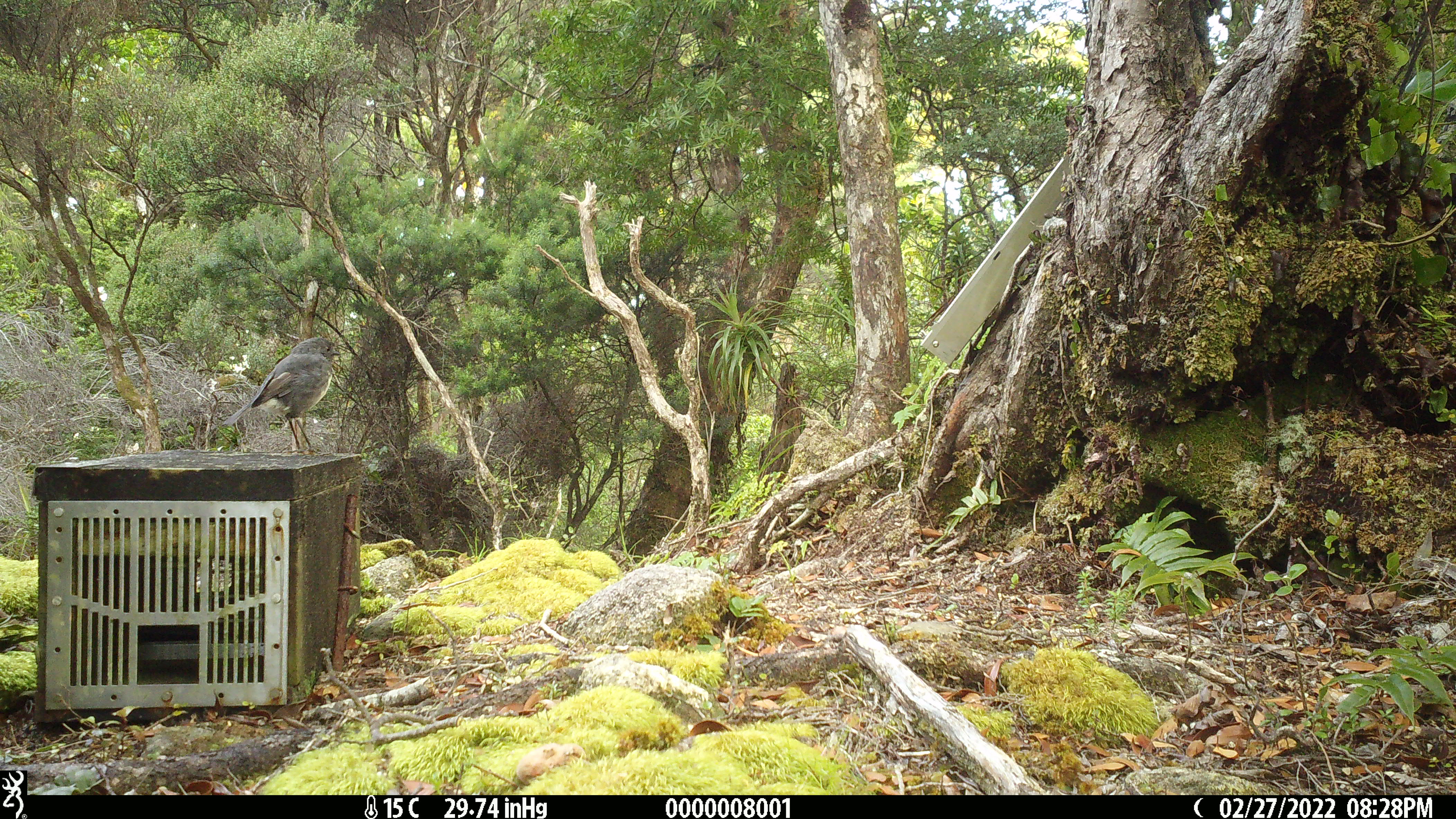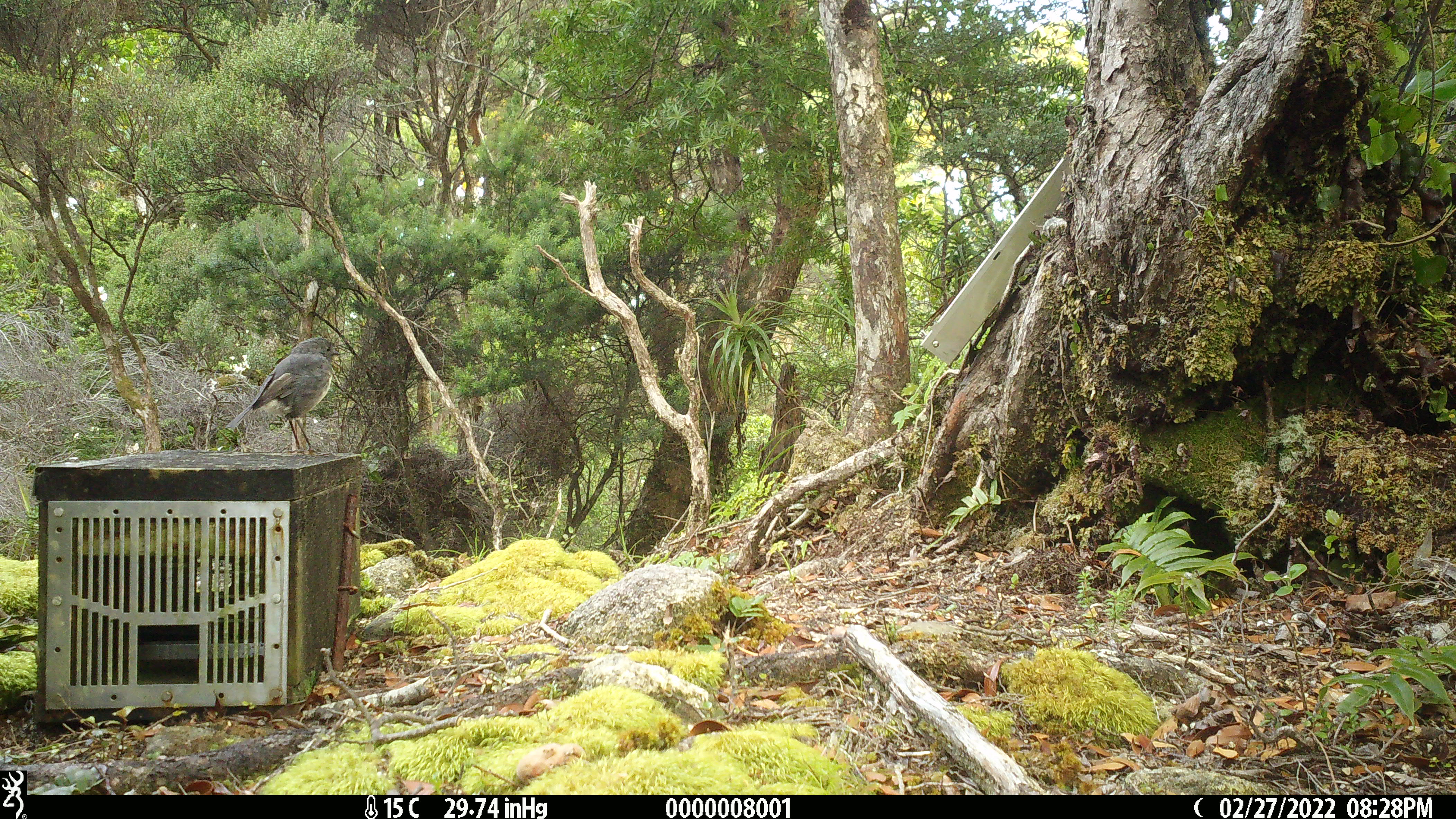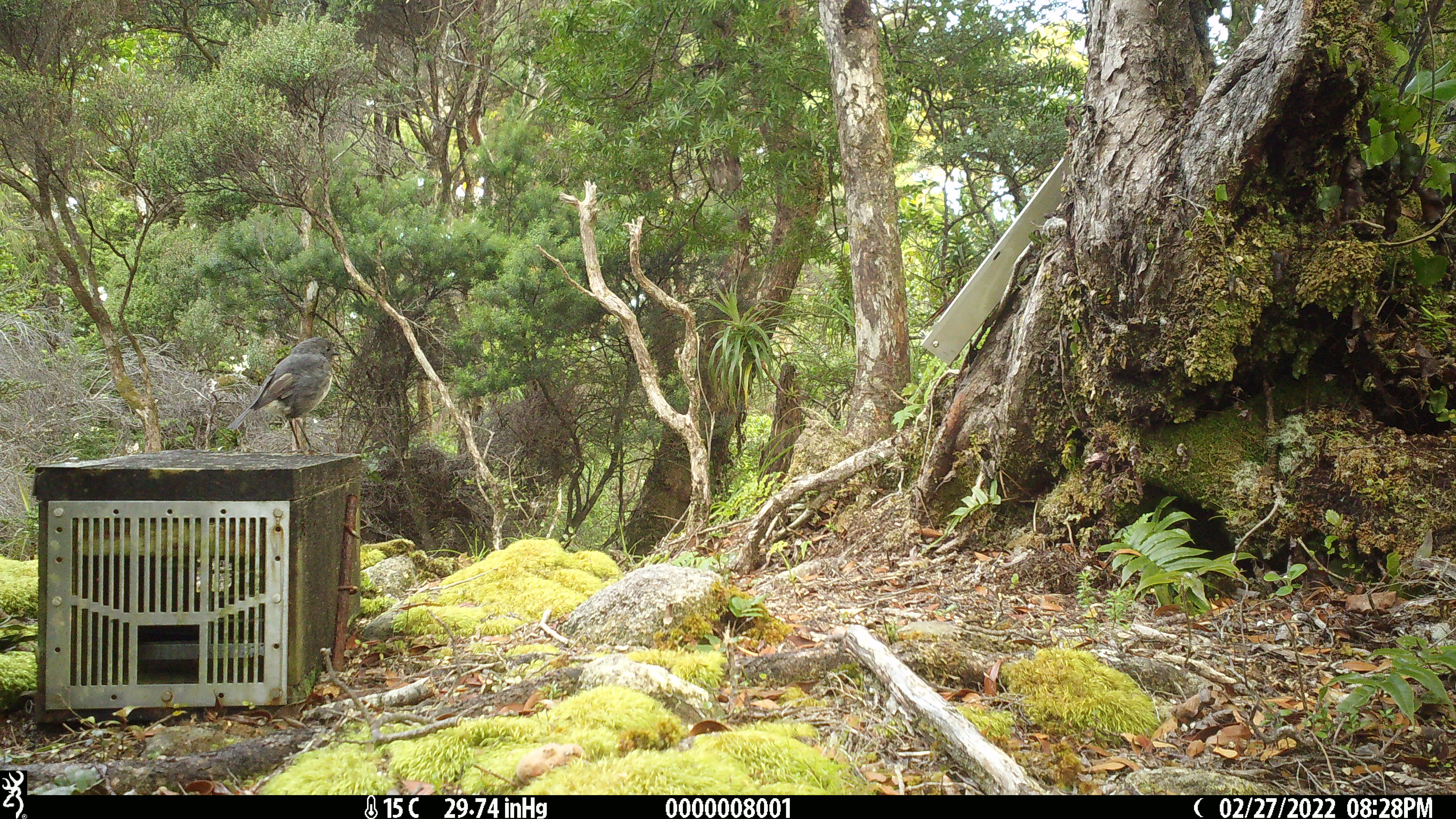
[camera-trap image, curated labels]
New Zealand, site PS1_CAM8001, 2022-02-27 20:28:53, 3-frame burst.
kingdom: Animalia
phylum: Chordata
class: Aves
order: Passeriformes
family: Petroicidae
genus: Petroica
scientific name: Petroica australis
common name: new zealand robin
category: robin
Robin (new zealand robin) (Petroica australis).